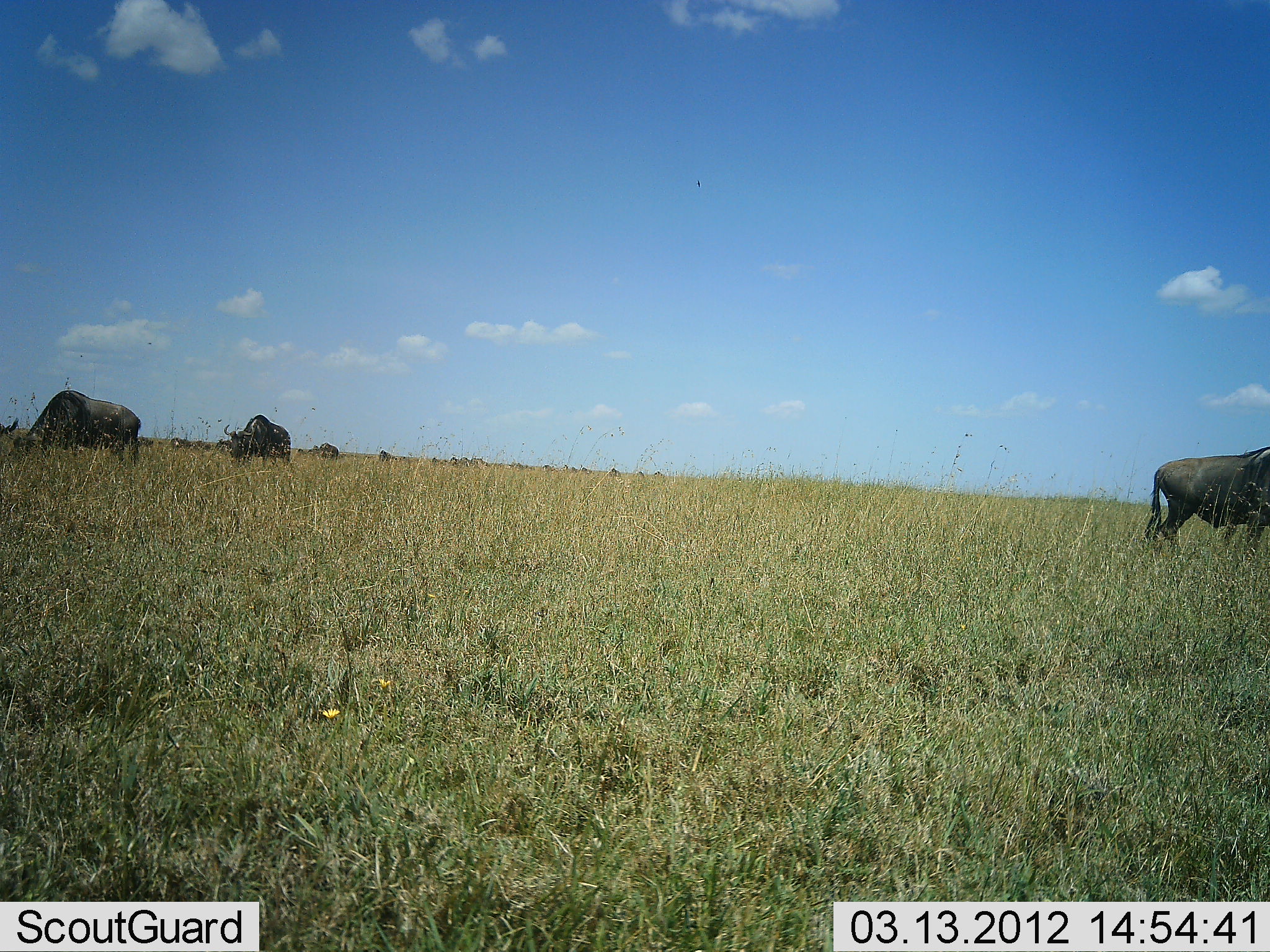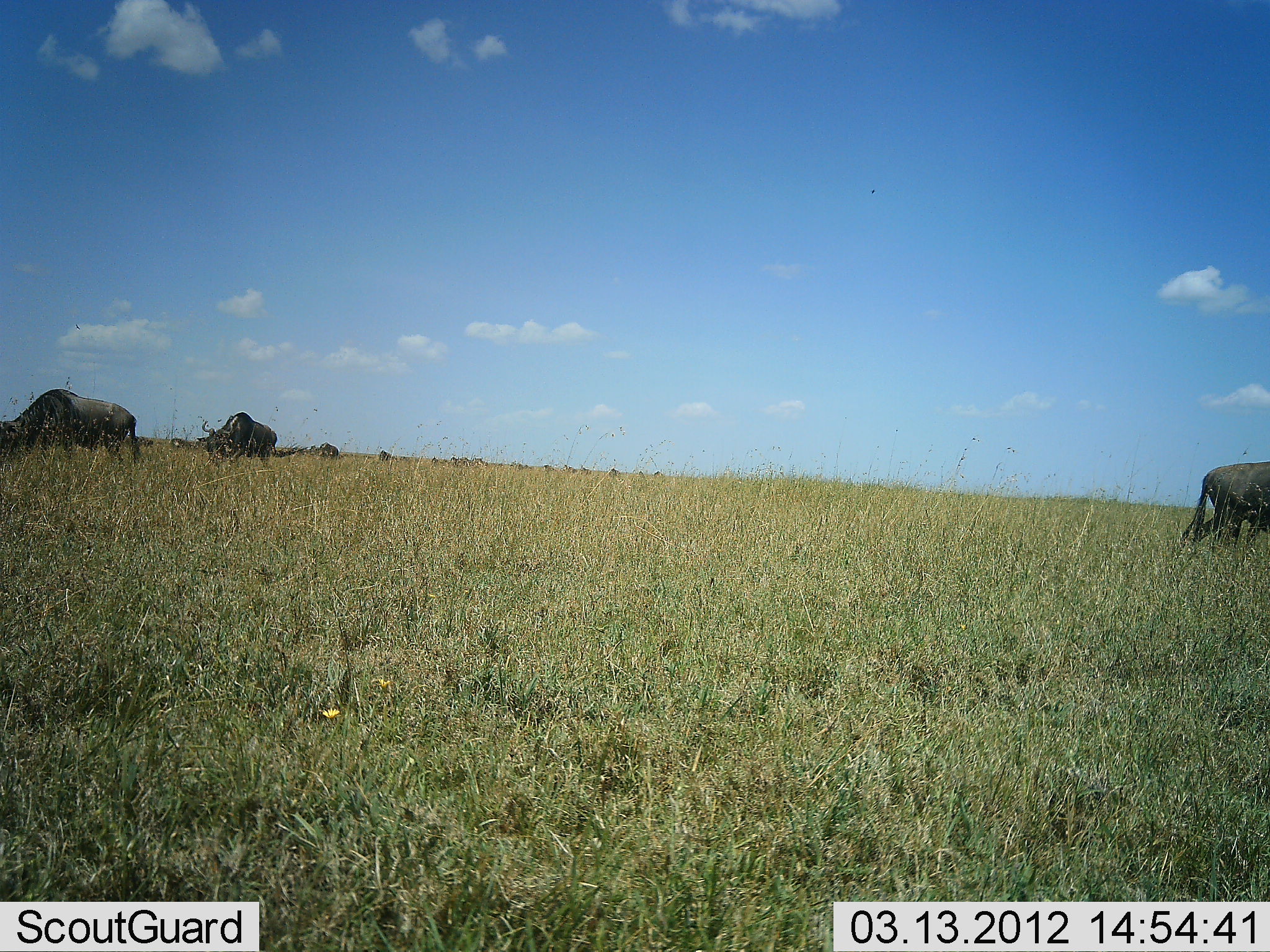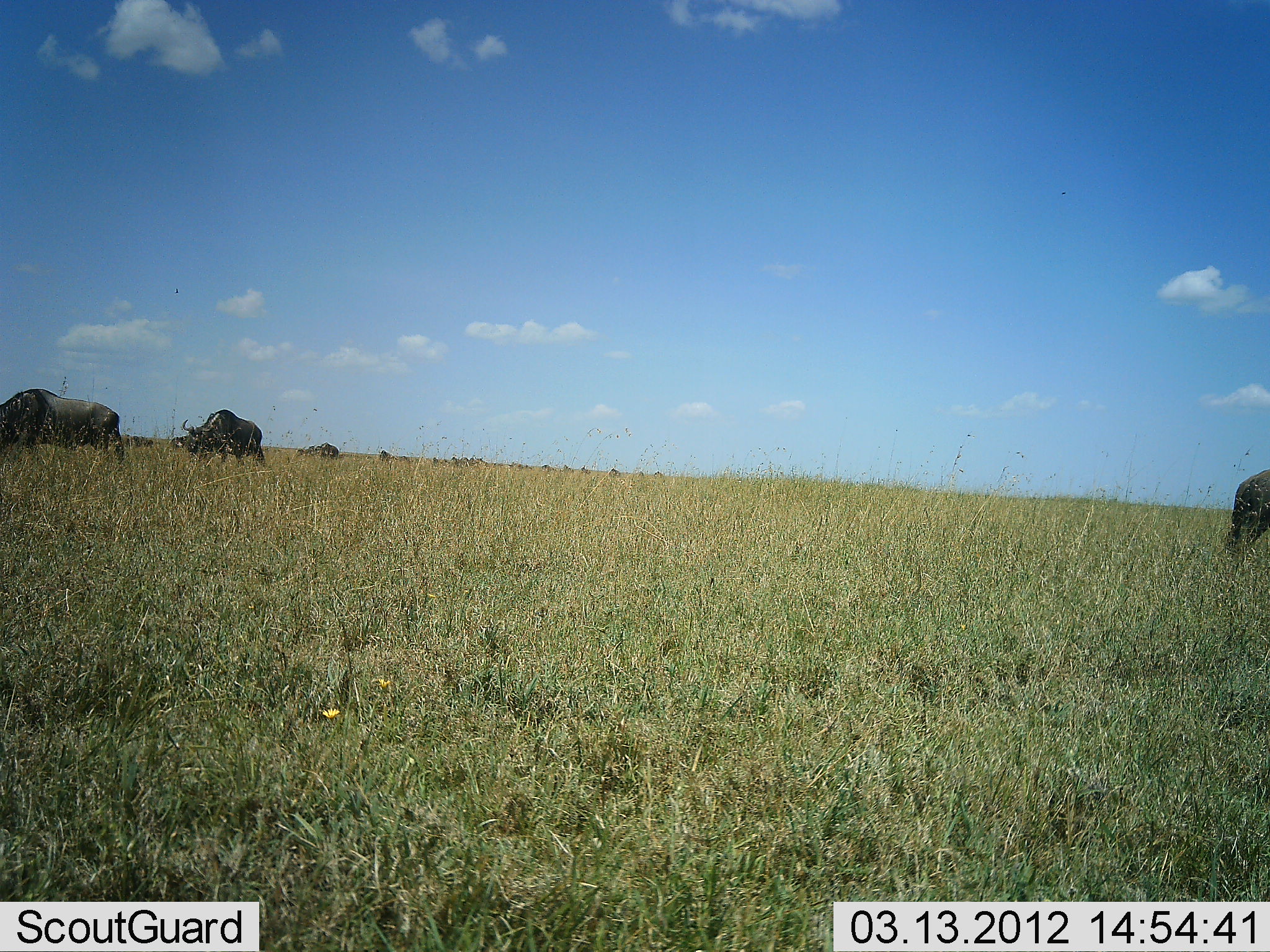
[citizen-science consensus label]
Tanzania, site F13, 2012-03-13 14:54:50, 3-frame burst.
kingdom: Animalia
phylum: Chordata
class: Mammalia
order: Artiodactyla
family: Bovidae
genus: Connochaetes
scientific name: Connochaetes taurinus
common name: blue wildebeest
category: wildebeest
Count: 3.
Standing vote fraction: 23%.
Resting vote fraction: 0%.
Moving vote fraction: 92%.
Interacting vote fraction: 0%.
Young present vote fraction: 0%.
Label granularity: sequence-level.